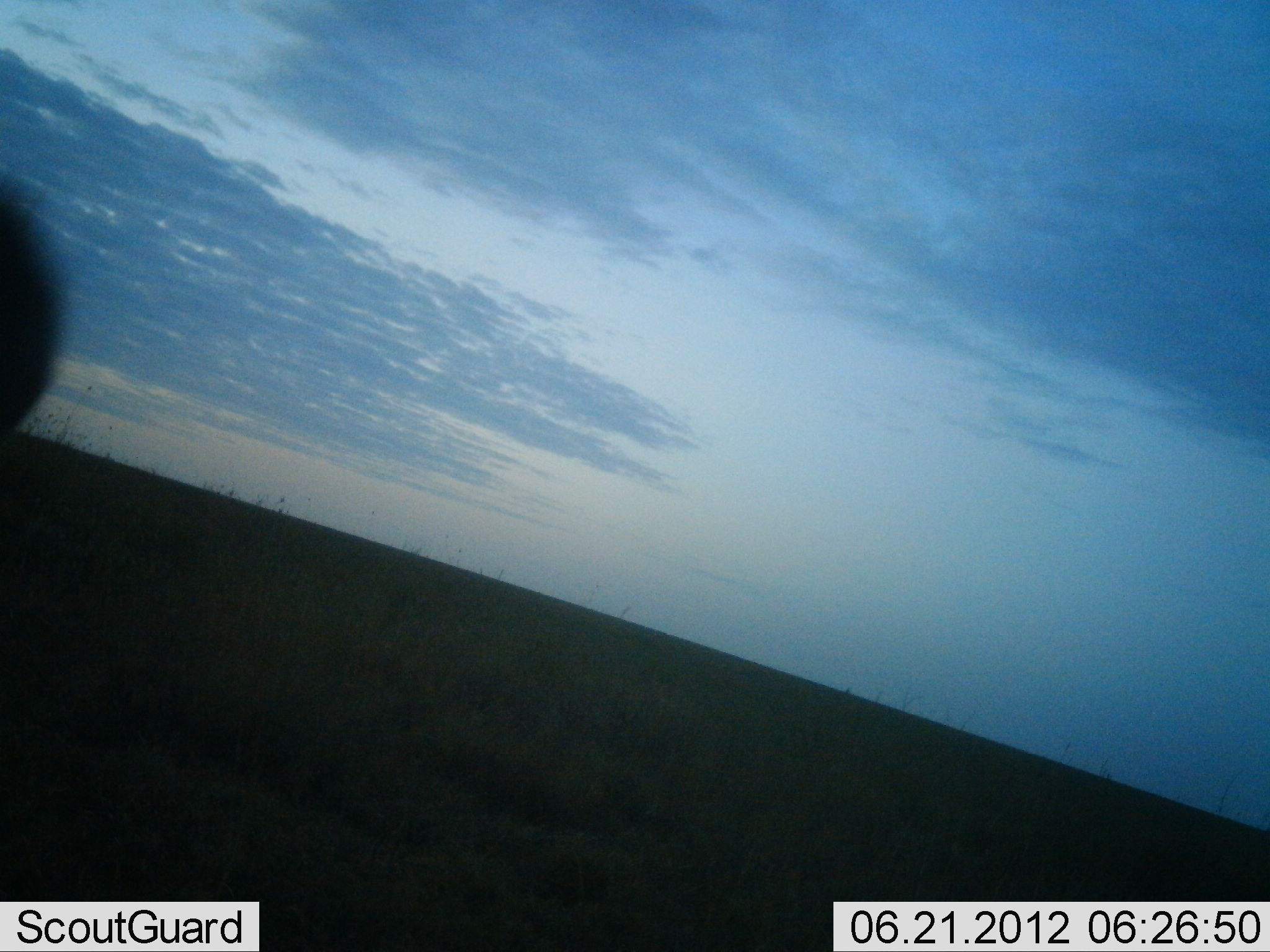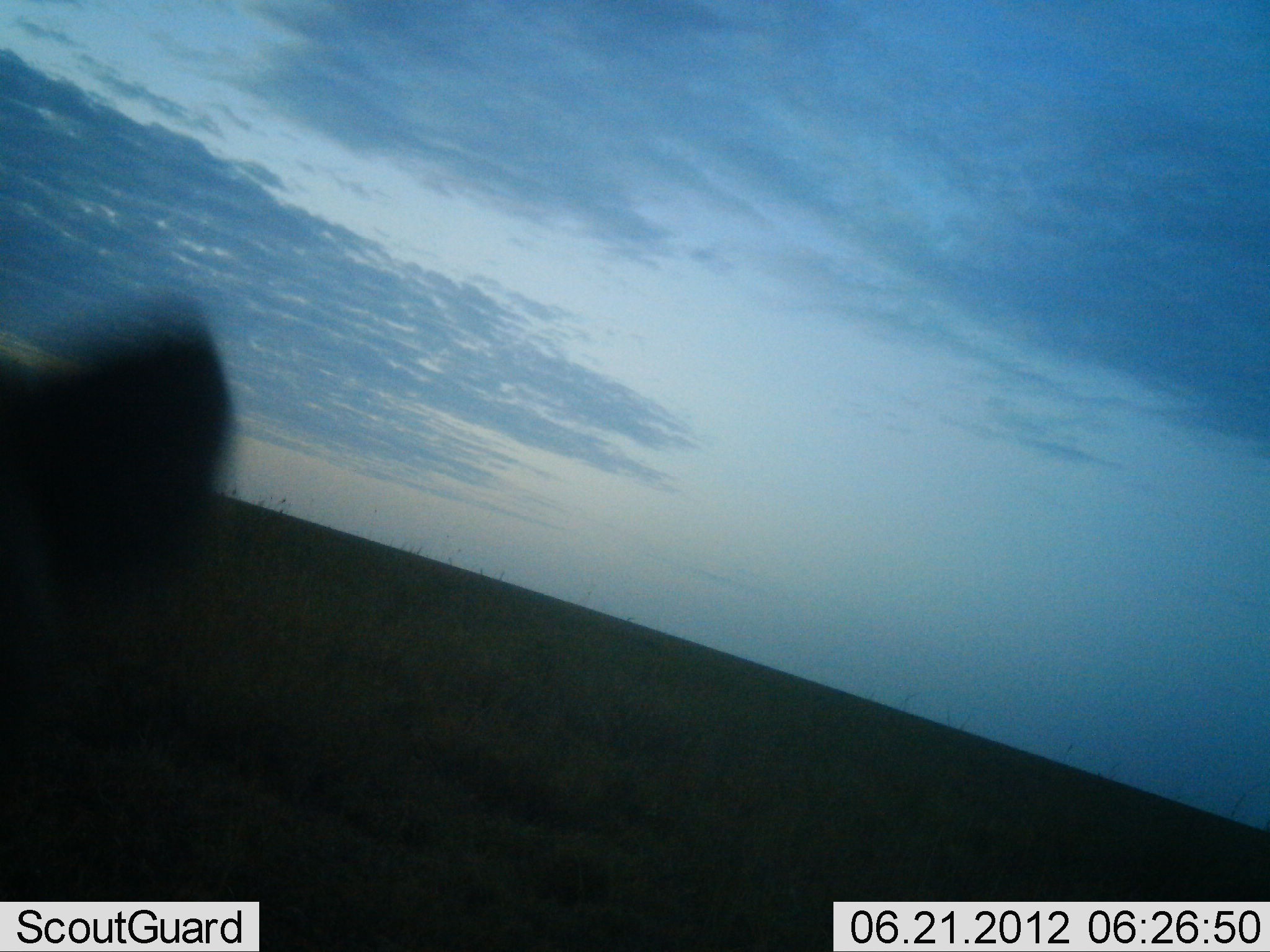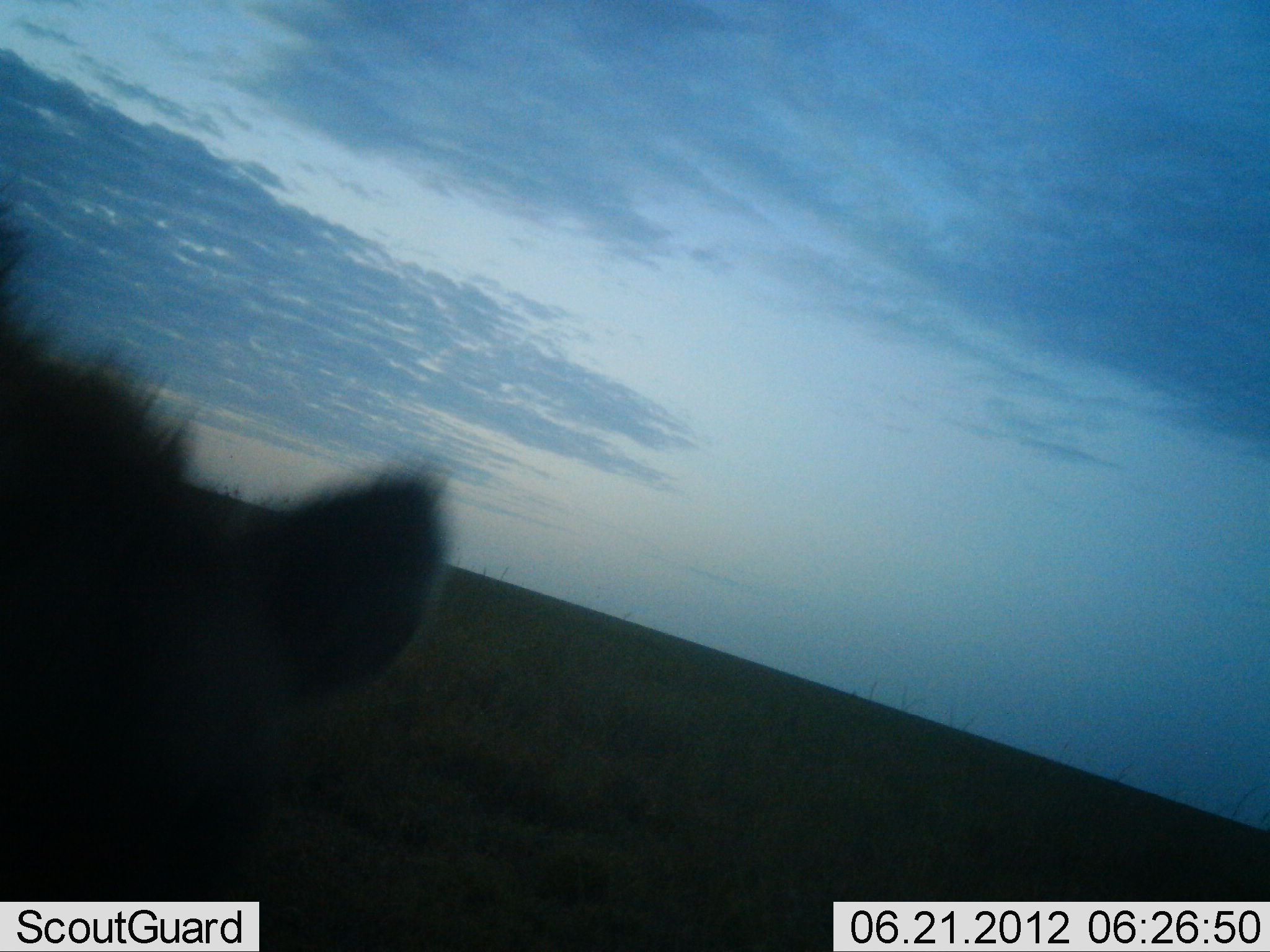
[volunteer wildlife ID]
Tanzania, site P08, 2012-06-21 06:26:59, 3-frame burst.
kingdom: Animalia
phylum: Chordata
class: Mammalia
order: Carnivora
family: Hyaenidae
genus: Crocuta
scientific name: Crocuta crocuta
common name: spotted hyena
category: hyenaspotted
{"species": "hyenaspotted (spotted hyena) (Crocuta crocuta)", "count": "1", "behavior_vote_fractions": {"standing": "33%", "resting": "0%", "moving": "67%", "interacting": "0%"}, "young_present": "0%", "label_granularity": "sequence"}